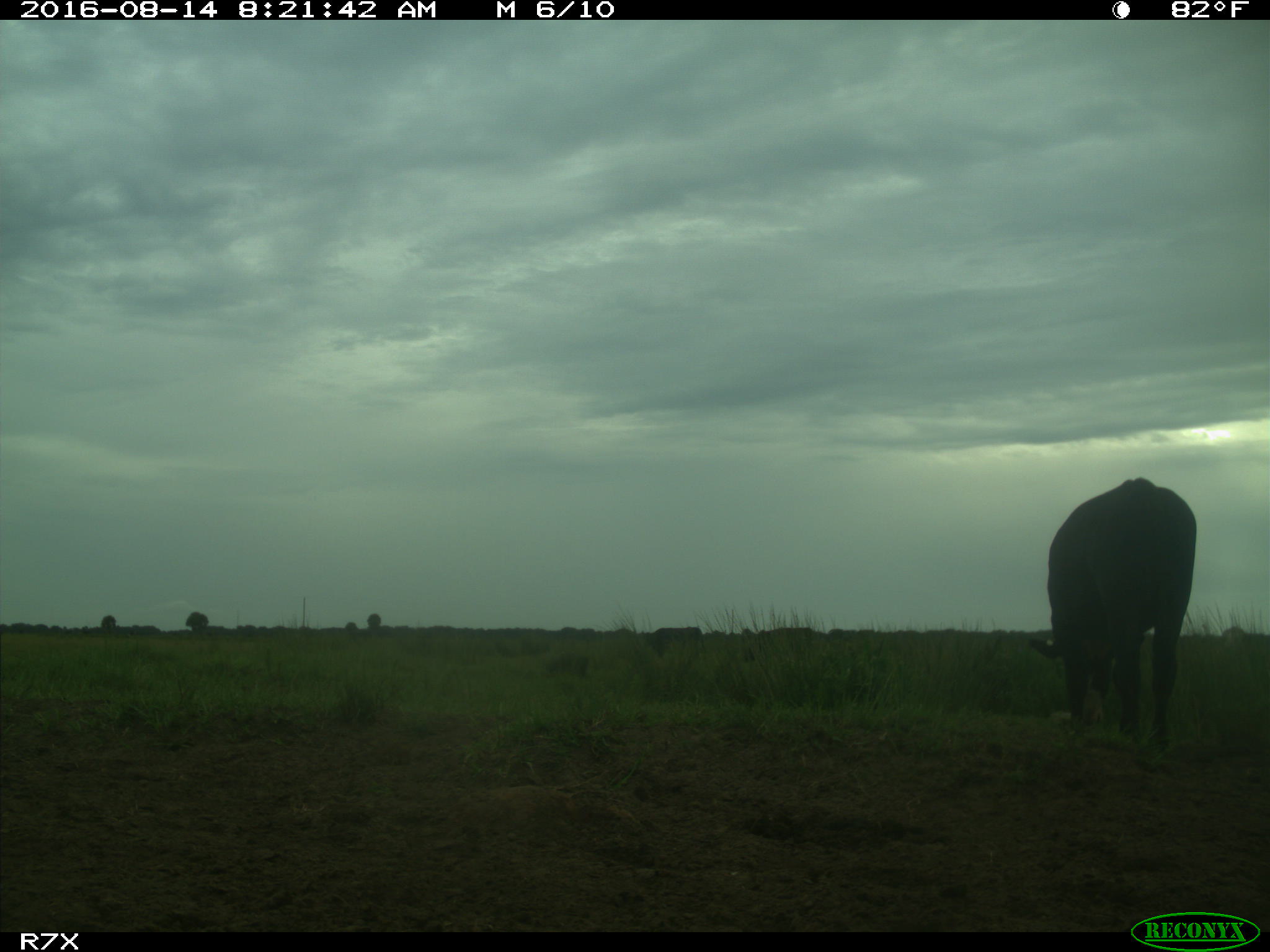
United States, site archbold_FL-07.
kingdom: Animalia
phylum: Chordata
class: Mammalia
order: Artiodactyla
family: Bovidae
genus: Bos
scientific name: Bos taurus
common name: domestic cow